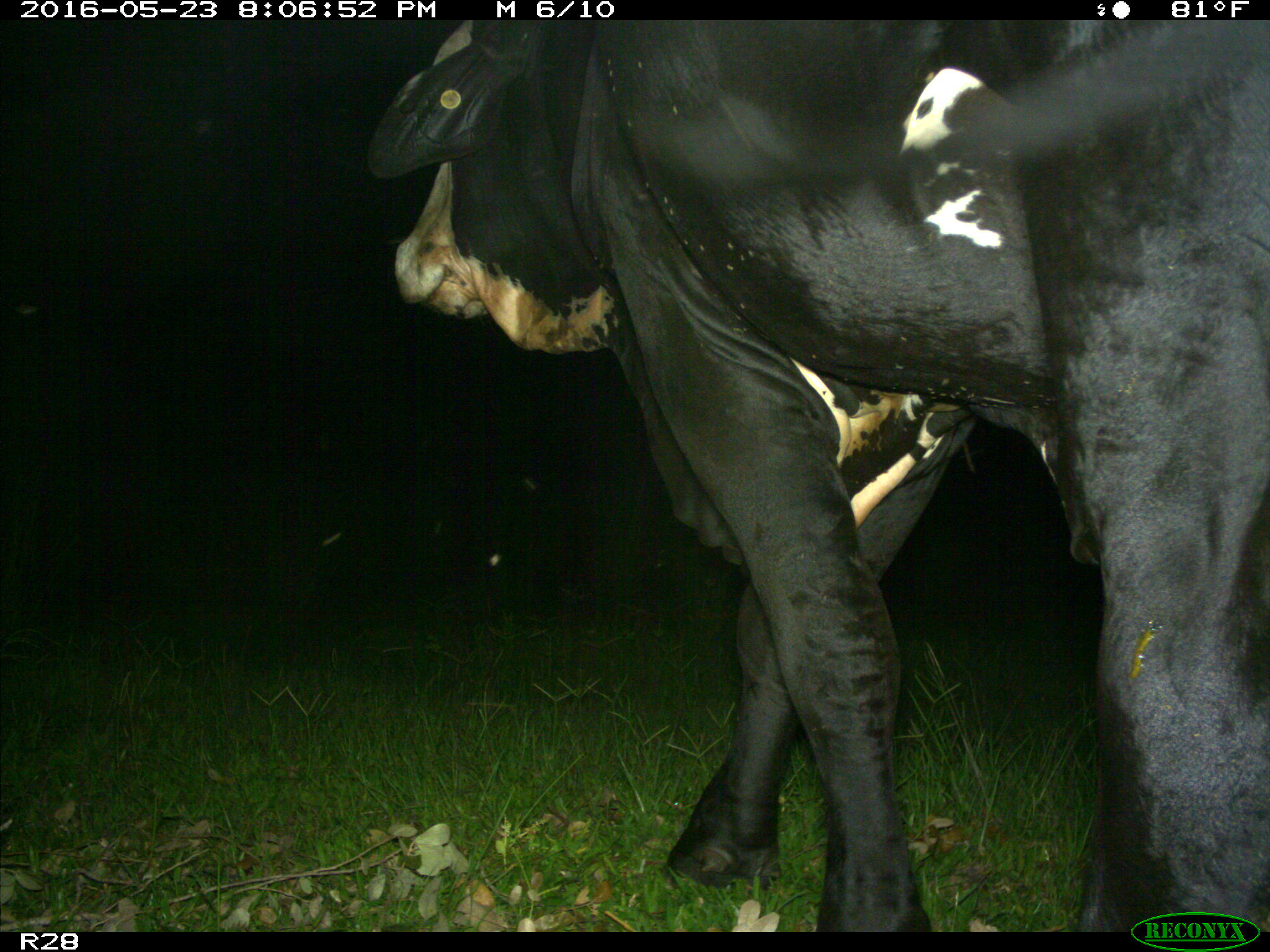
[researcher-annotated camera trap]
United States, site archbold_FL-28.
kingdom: Animalia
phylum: Chordata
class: Mammalia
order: Artiodactyla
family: Bovidae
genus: Bos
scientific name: Bos taurus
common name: domestic cow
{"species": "Bos taurus (domestic cow)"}